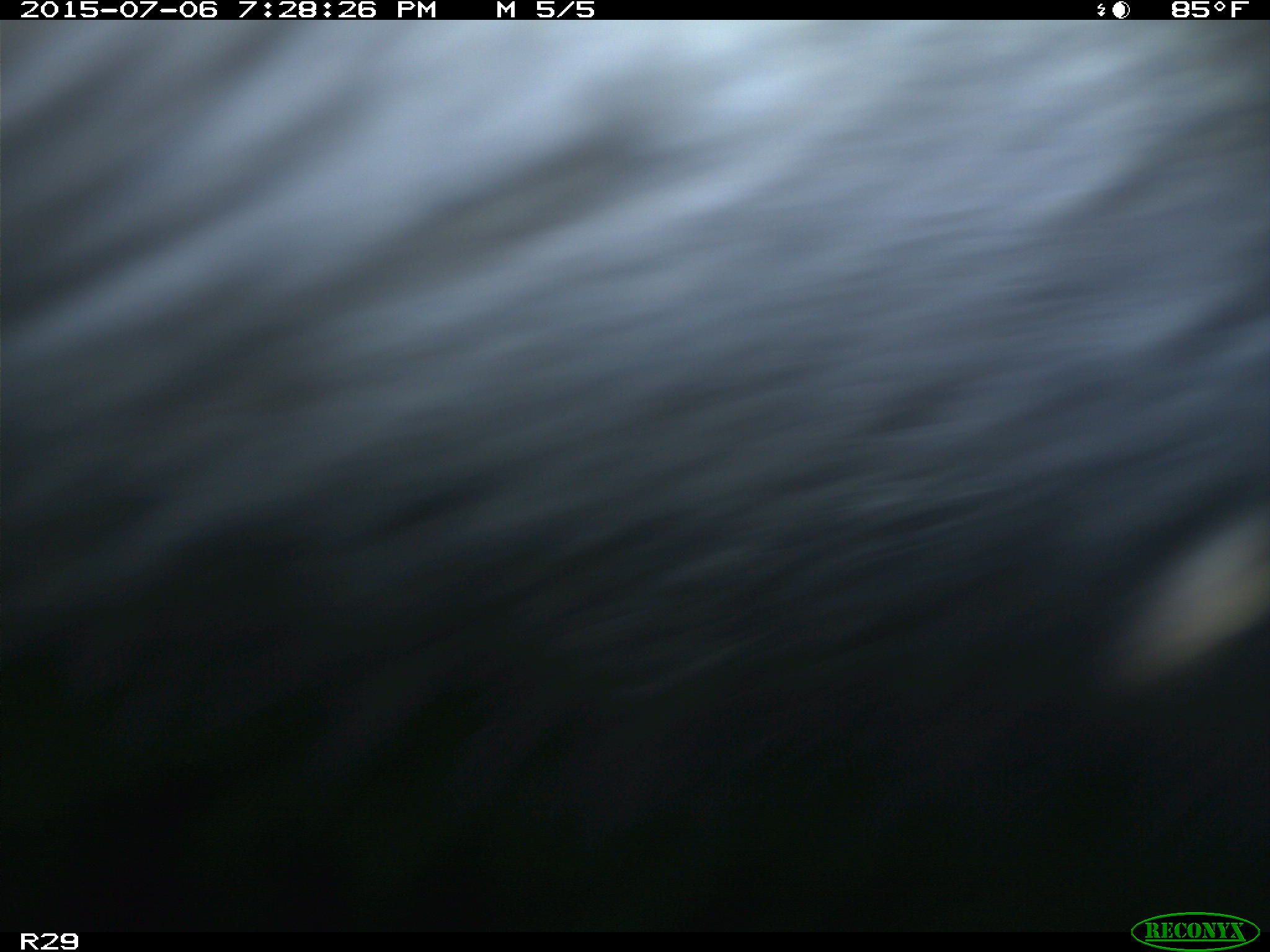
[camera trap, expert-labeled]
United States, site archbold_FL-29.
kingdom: Animalia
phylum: Chordata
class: Mammalia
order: Artiodactyla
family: Bovidae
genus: Bos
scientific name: Bos taurus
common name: domestic cow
Bos taurus (domestic cow).